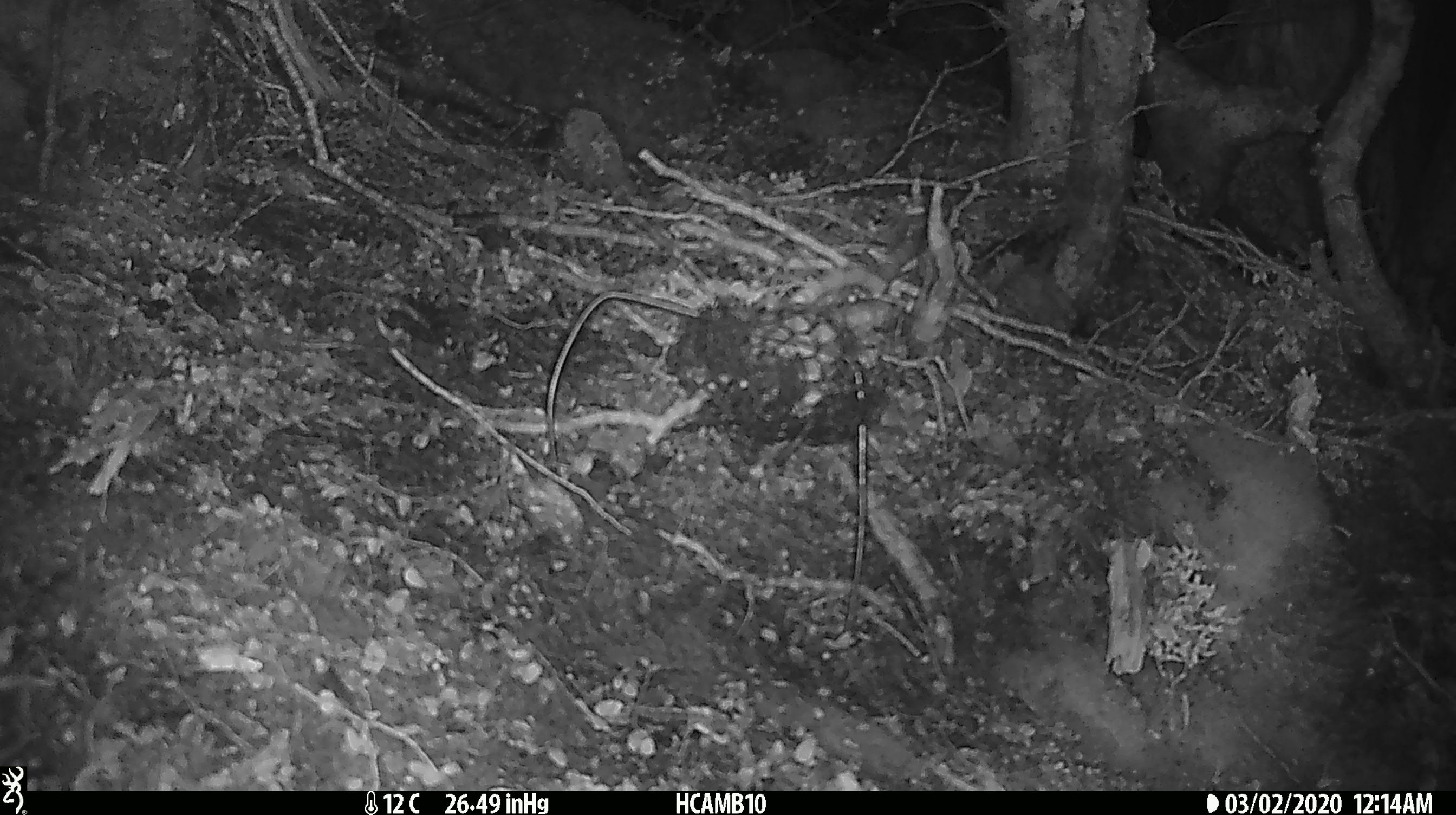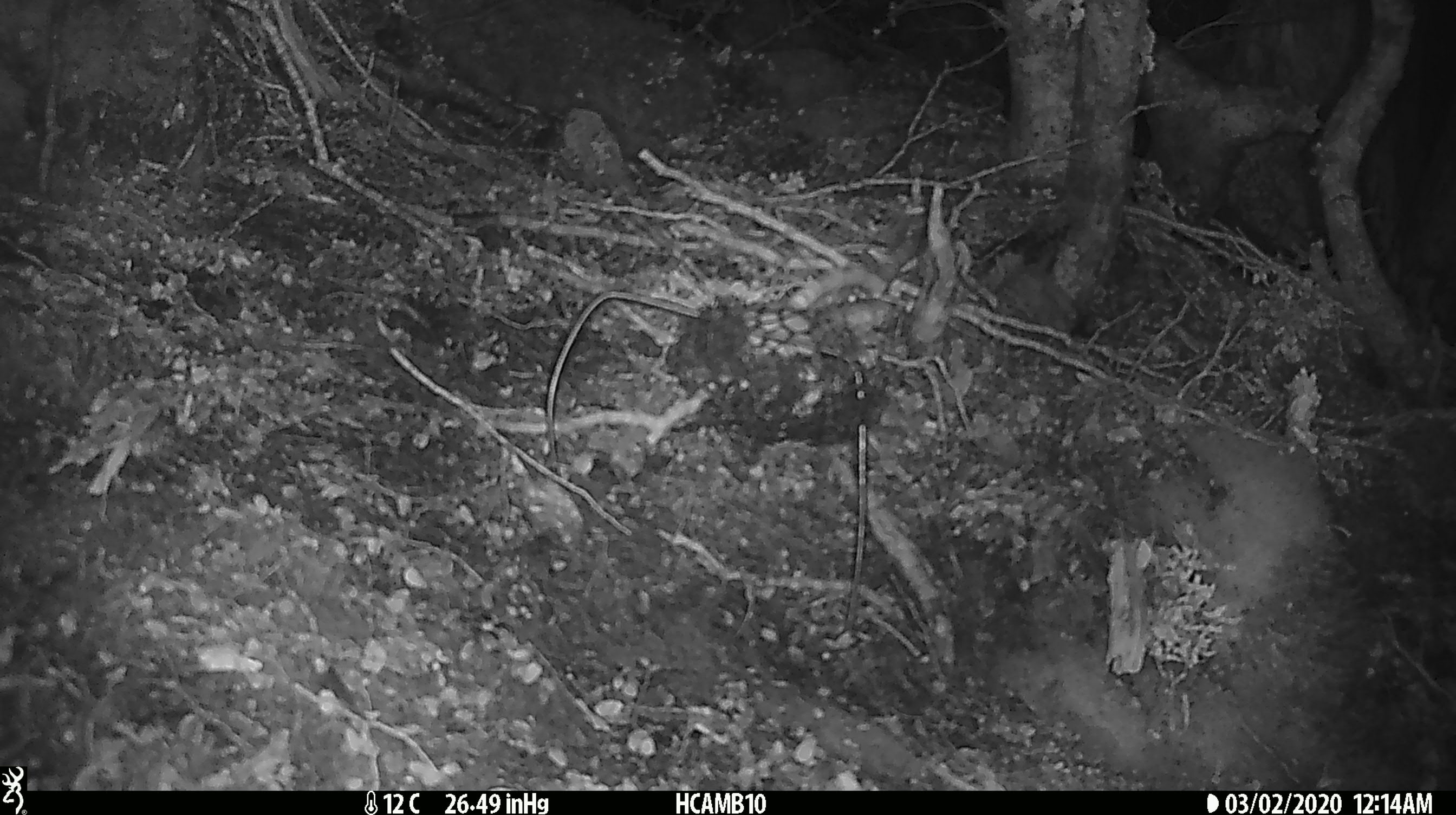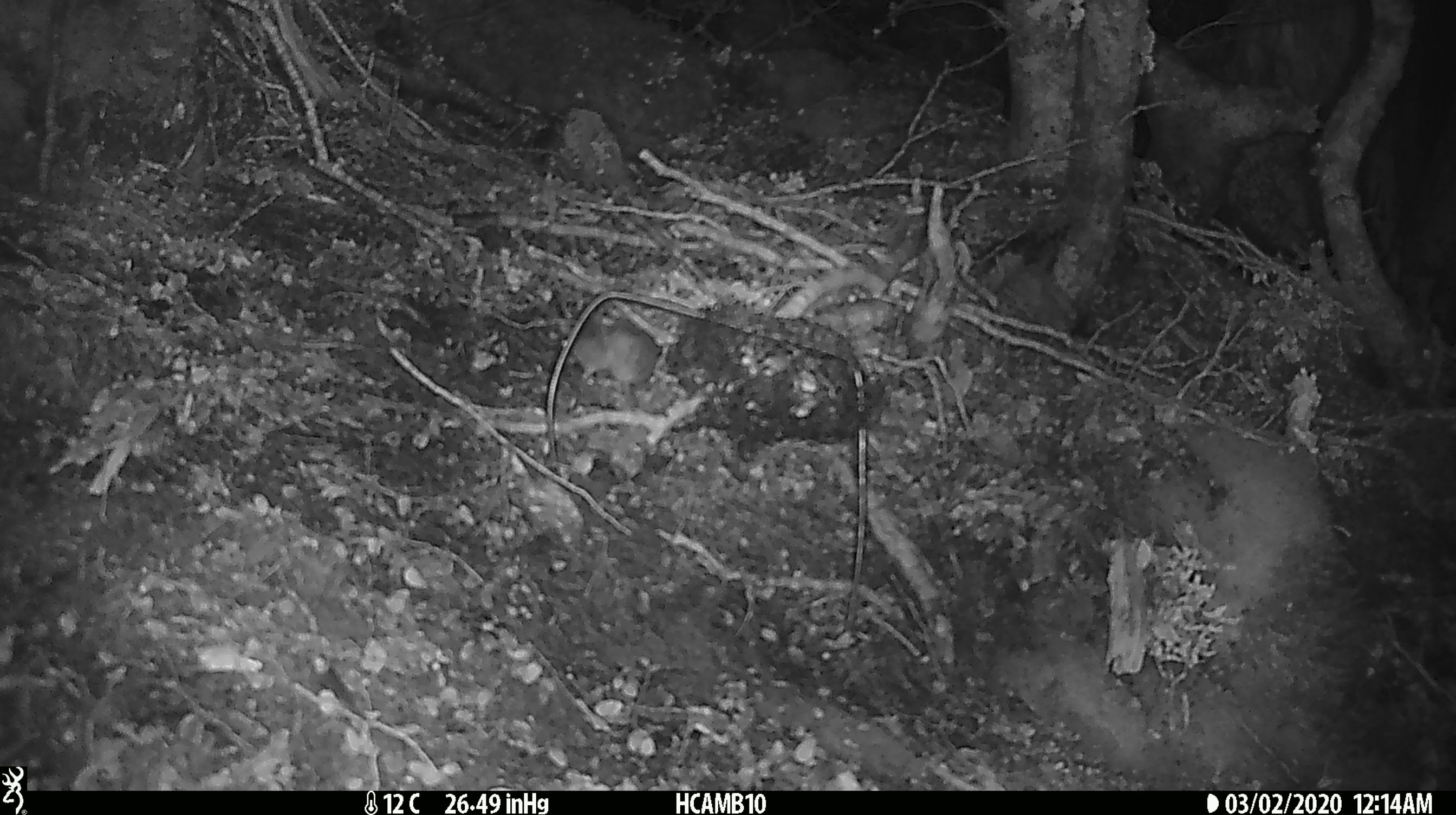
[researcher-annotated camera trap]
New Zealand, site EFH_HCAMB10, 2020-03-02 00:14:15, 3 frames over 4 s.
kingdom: Animalia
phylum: Chordata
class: Mammalia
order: Rodentia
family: Muridae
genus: Mus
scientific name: Mus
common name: mouse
Mouse (Mus).